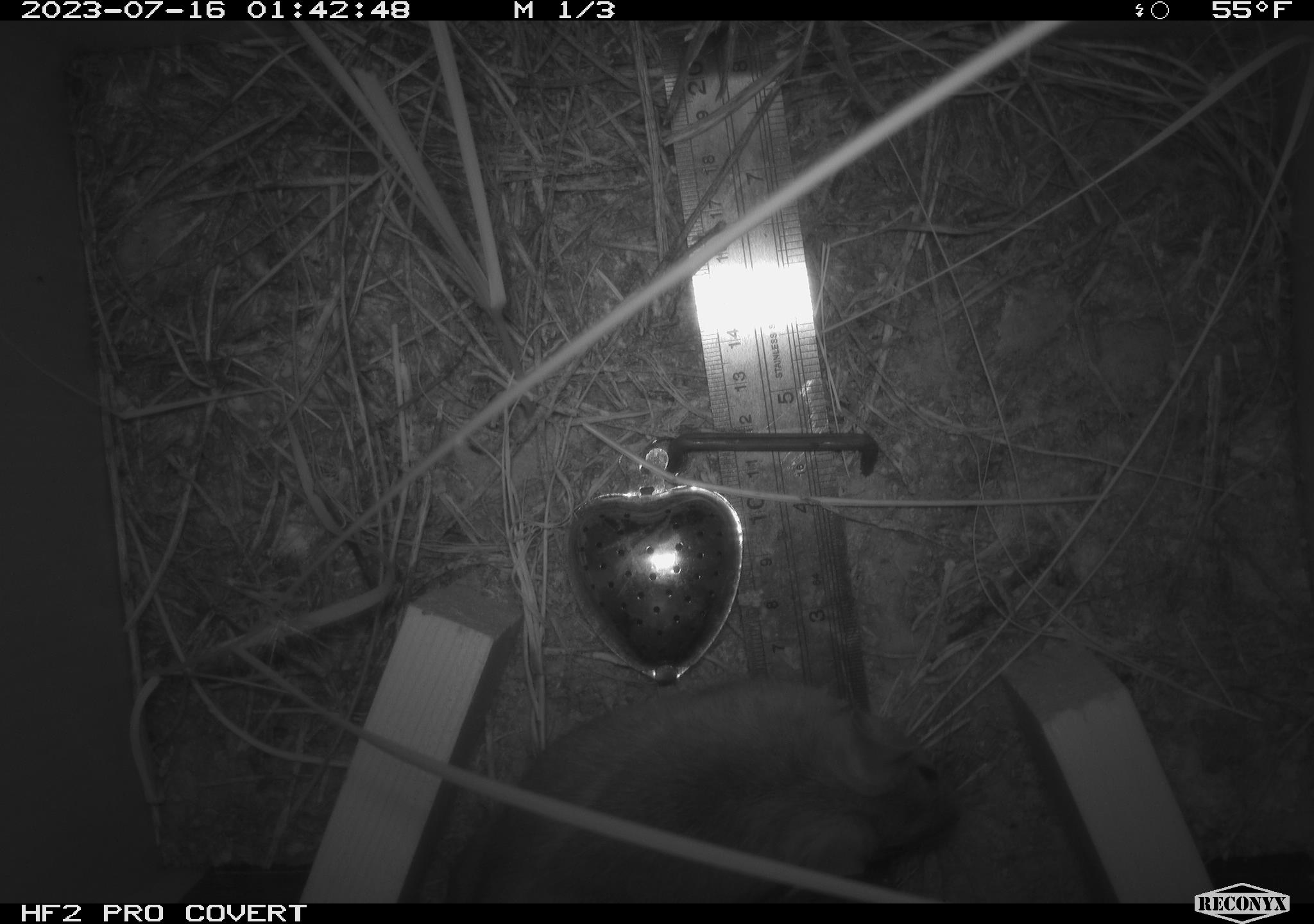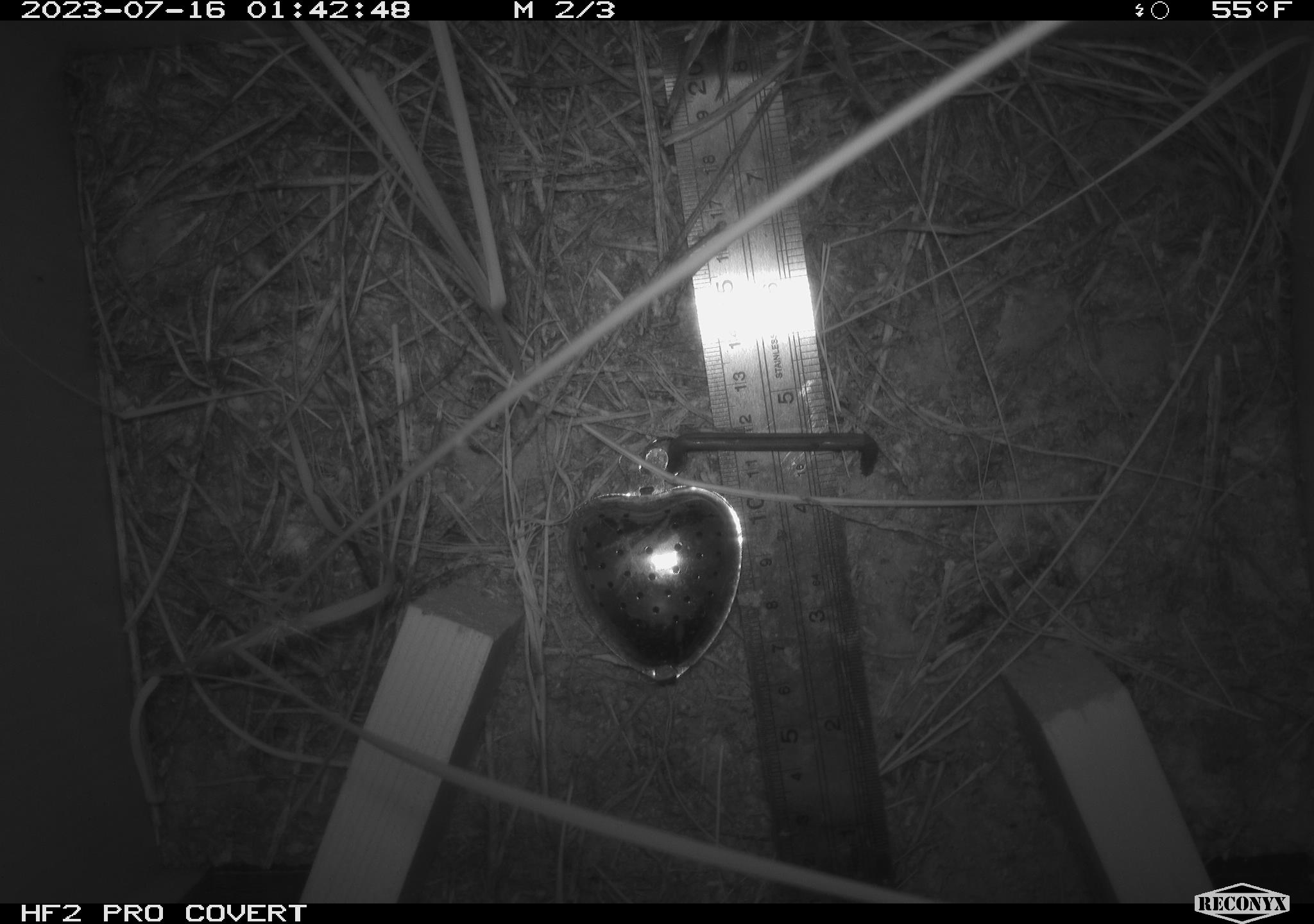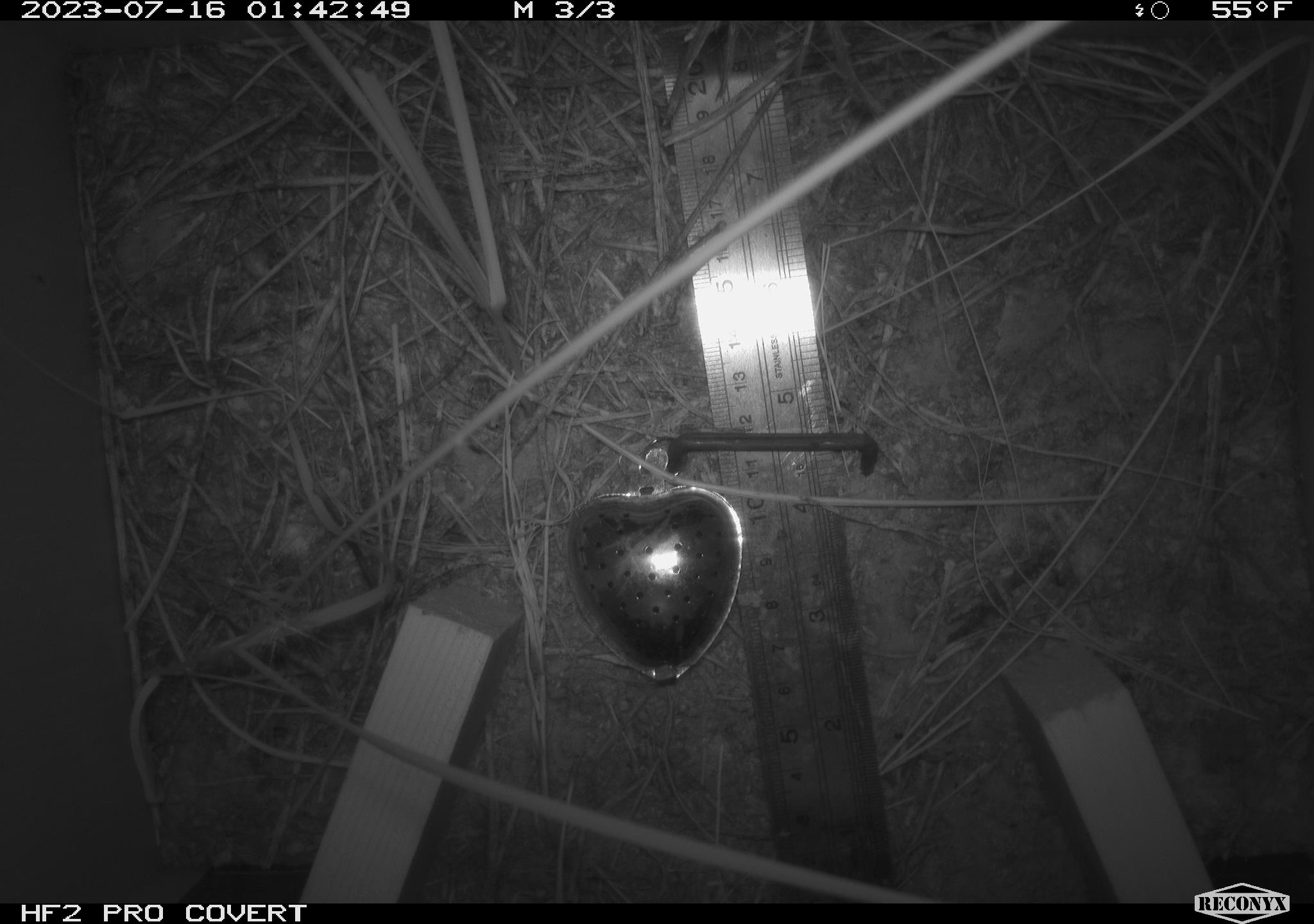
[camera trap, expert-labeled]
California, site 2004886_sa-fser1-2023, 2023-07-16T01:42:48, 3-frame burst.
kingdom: Animalia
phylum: Chordata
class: Mammalia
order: Rodentia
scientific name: Rodentia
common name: mouse species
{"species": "mouse species (Rodentia)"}